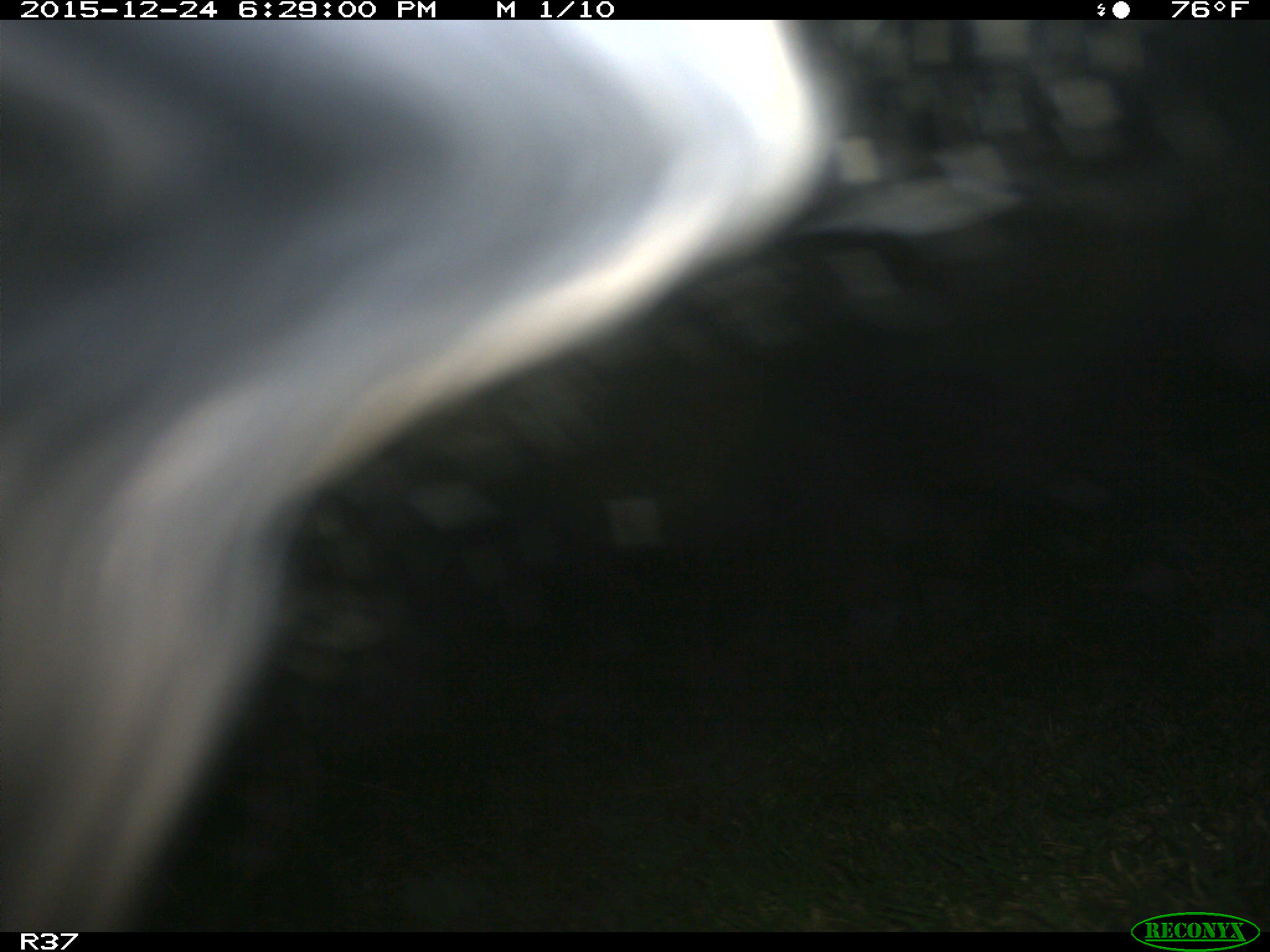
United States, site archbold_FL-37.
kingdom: Animalia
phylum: Chordata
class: Mammalia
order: Artiodactyla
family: Bovidae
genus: Bos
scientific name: Bos taurus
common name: domestic cow